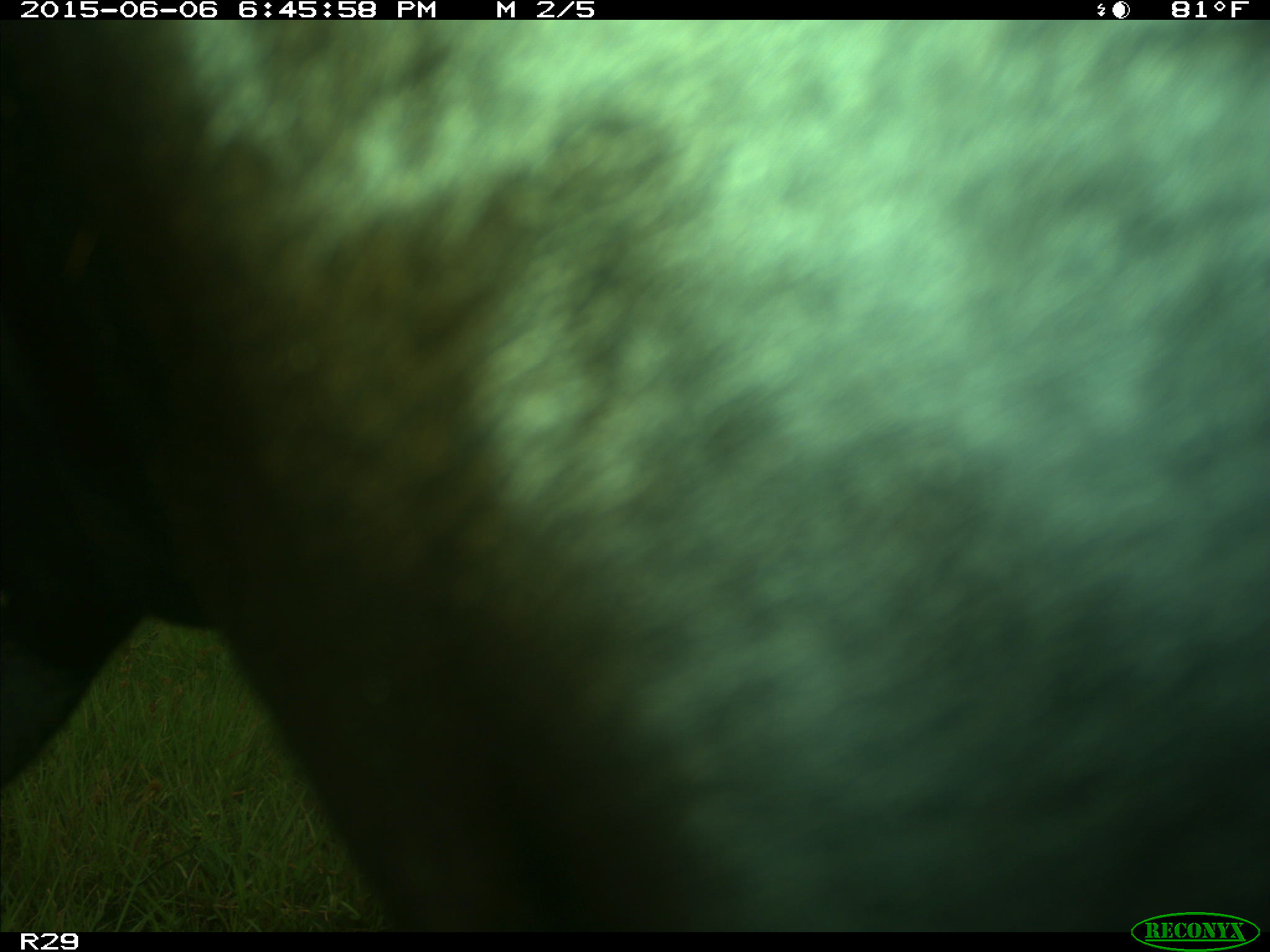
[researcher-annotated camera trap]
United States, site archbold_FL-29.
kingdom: Animalia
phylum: Chordata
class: Mammalia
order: Artiodactyla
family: Bovidae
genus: Bos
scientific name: Bos taurus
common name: domestic cow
Bos taurus (domestic cow).